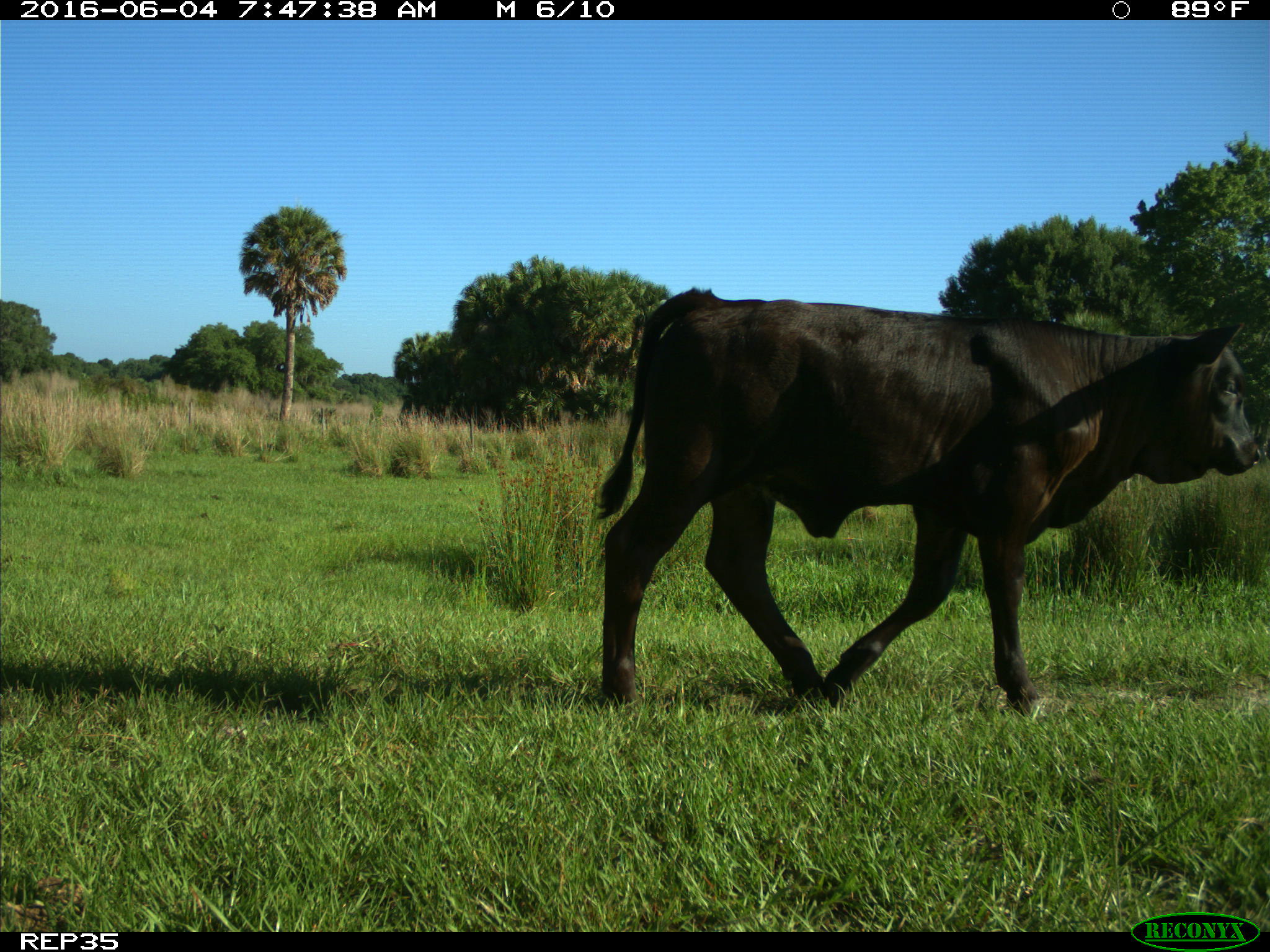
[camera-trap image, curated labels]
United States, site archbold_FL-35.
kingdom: Animalia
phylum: Chordata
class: Mammalia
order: Artiodactyla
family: Bovidae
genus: Bos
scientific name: Bos taurus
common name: domestic cow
Bos taurus (domestic cow).